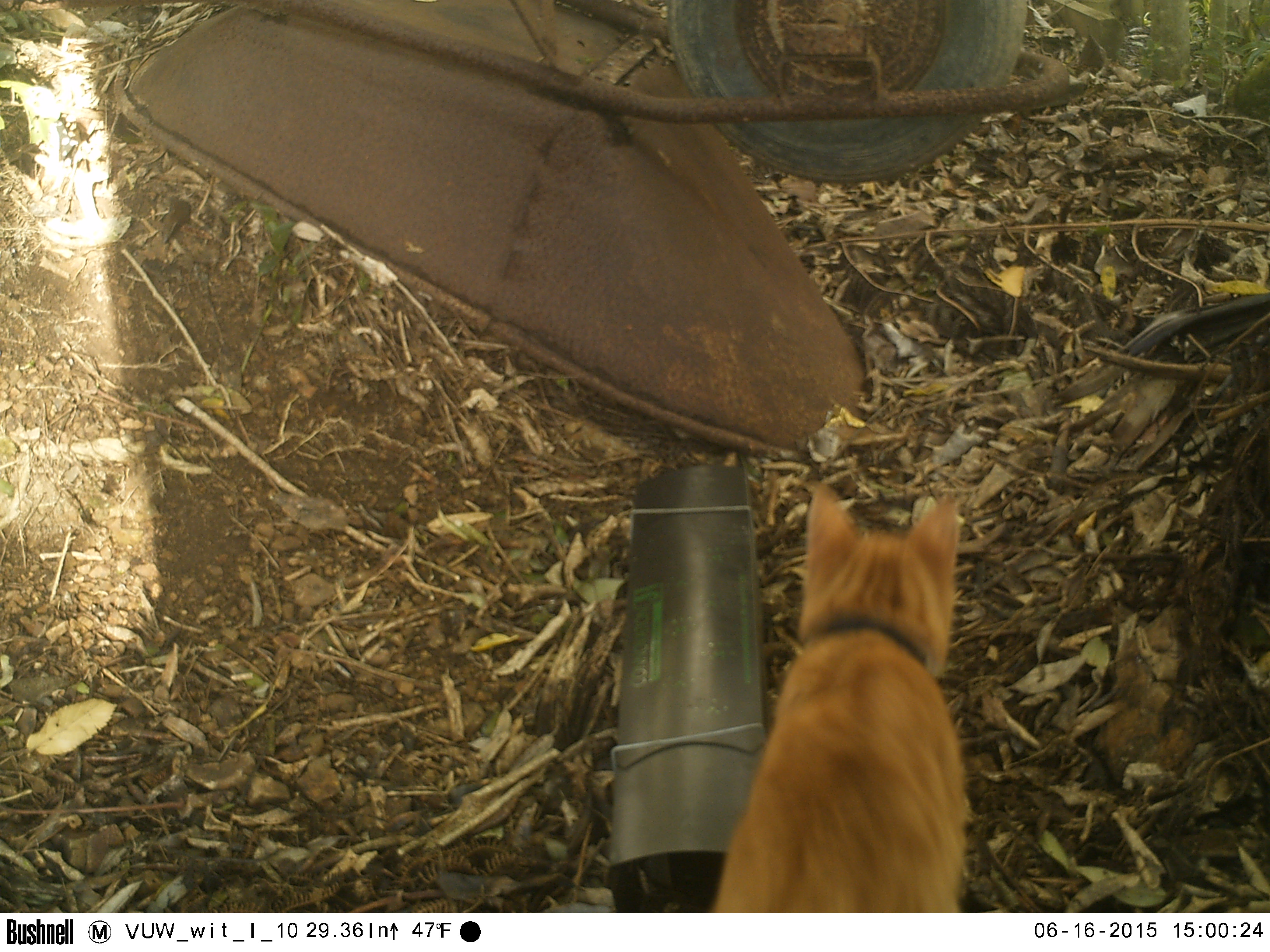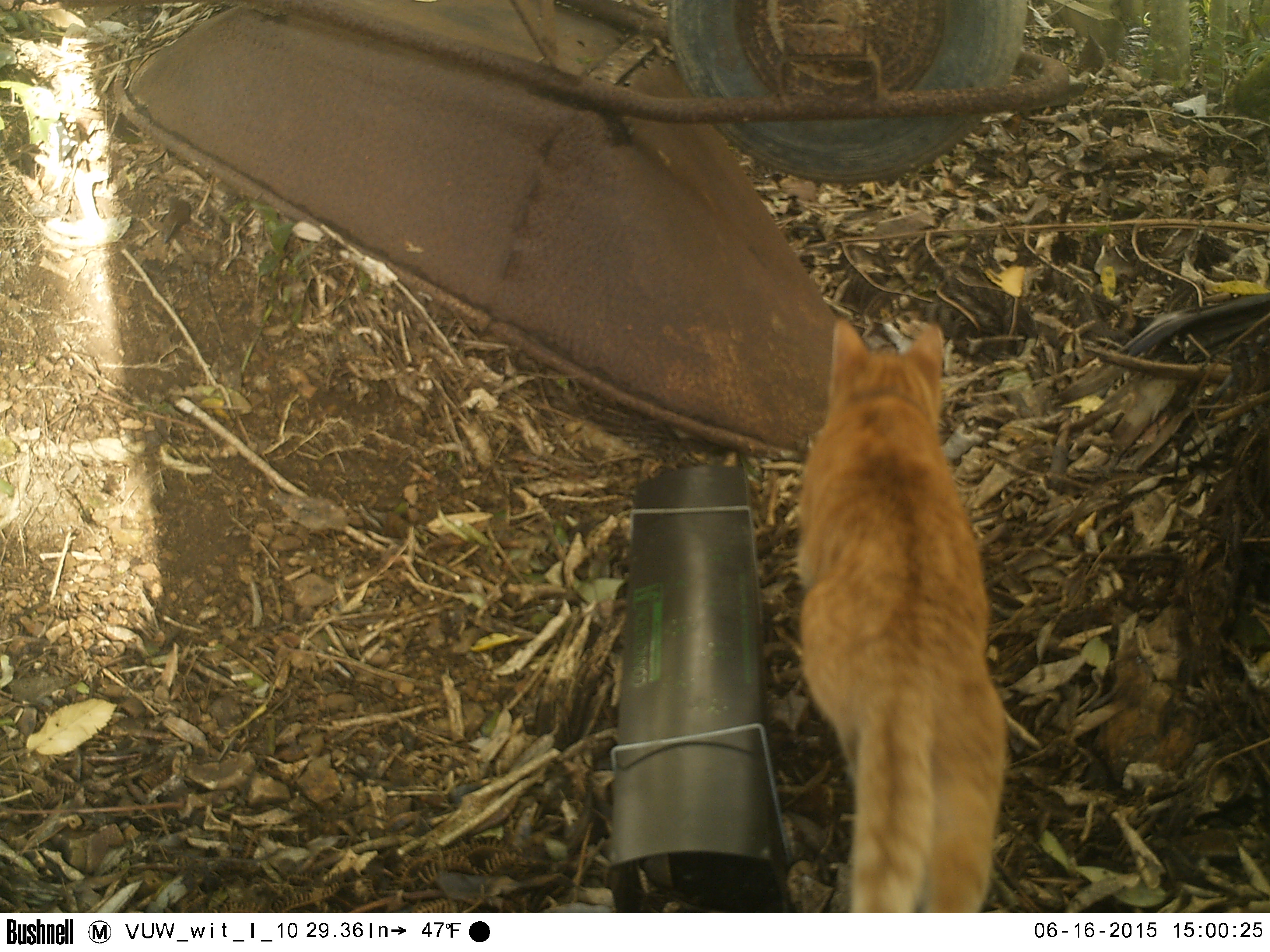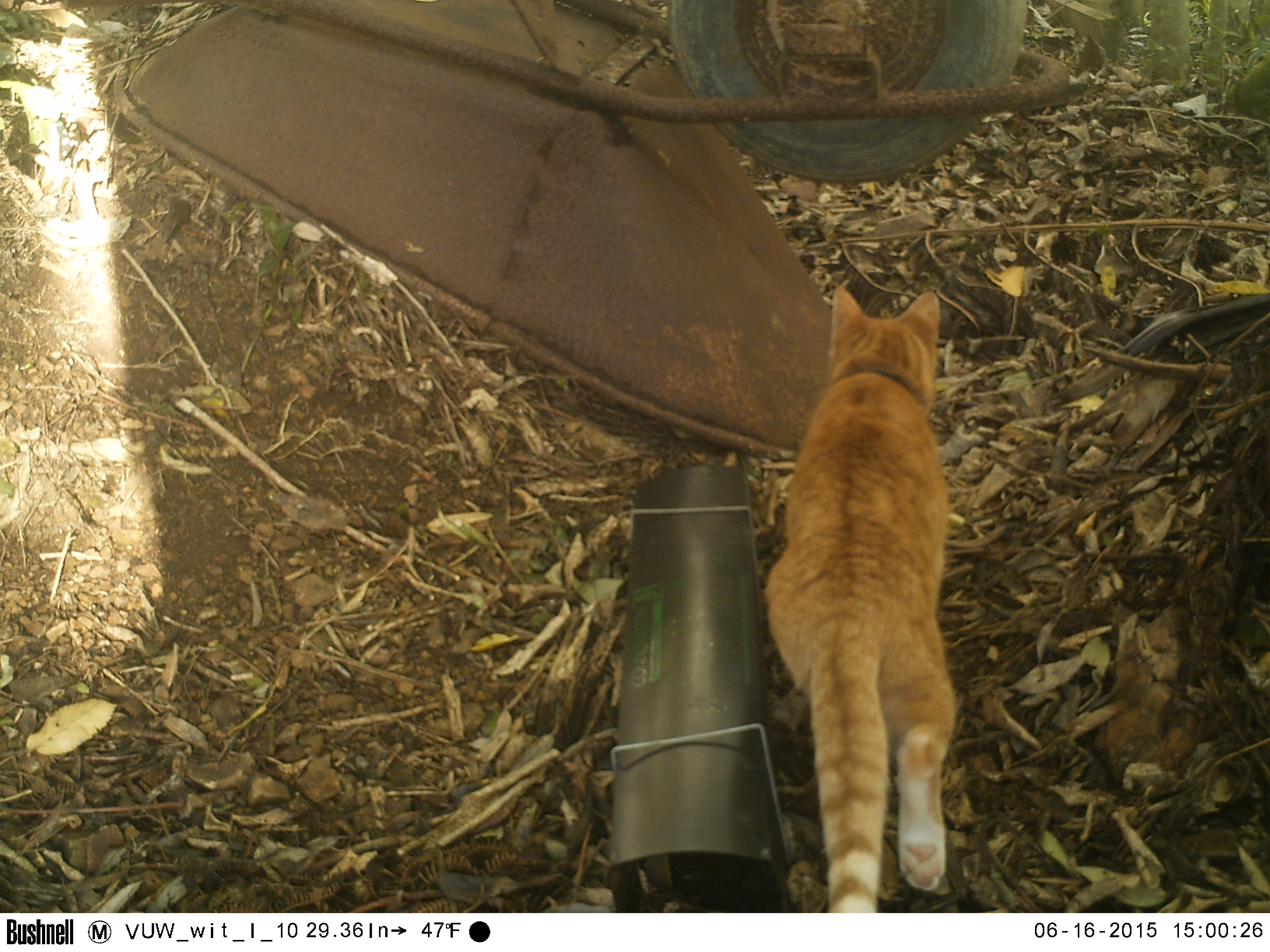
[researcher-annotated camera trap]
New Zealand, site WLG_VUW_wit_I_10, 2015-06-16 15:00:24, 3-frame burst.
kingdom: Animalia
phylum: Chordata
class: Mammalia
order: Carnivora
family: Felidae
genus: Felis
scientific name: Felis catus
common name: domestic cat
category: cat